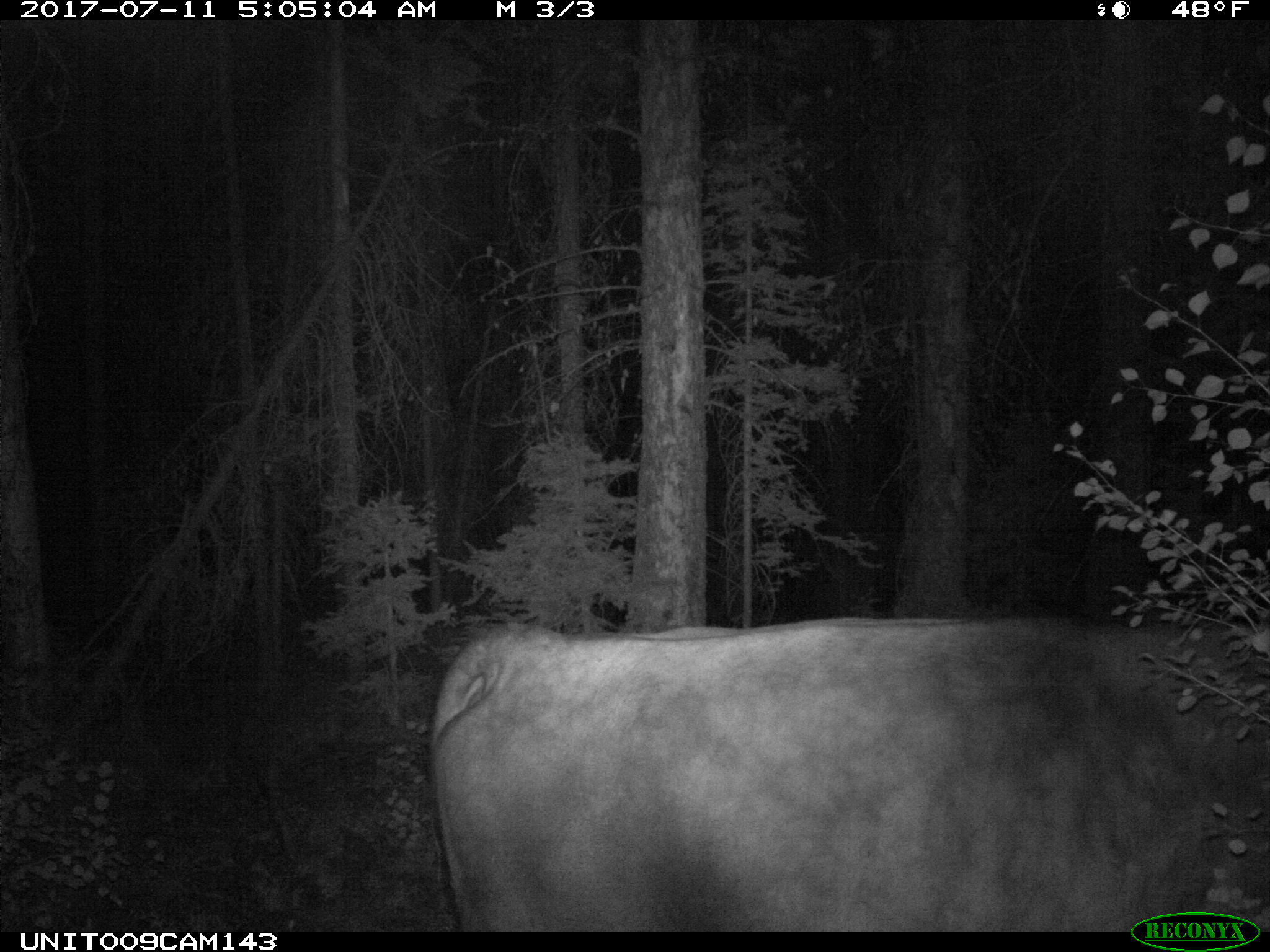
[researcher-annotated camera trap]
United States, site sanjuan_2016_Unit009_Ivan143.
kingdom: Animalia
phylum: Chordata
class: Mammalia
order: Artiodactyla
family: Bovidae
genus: Bos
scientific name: Bos taurus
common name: domestic cow